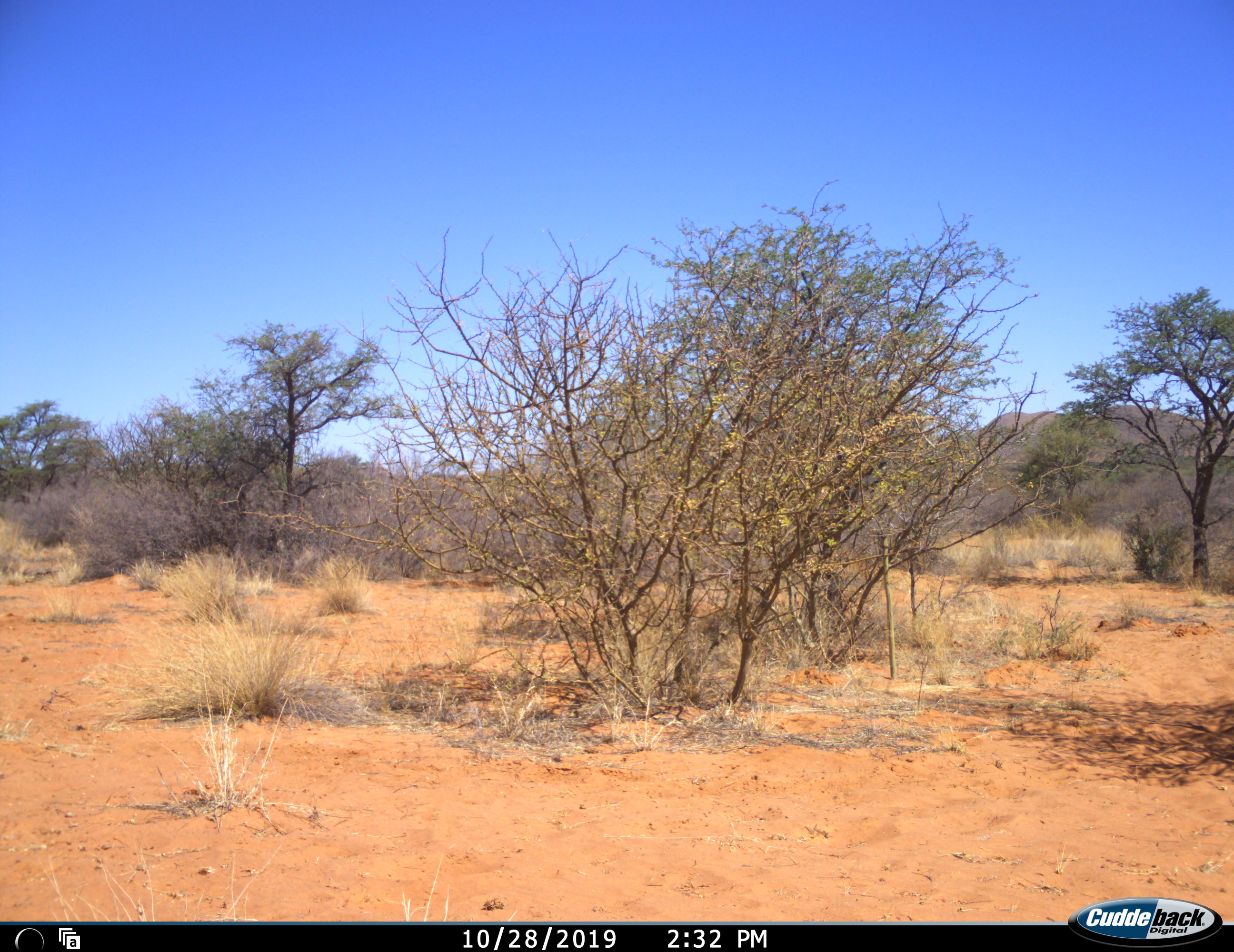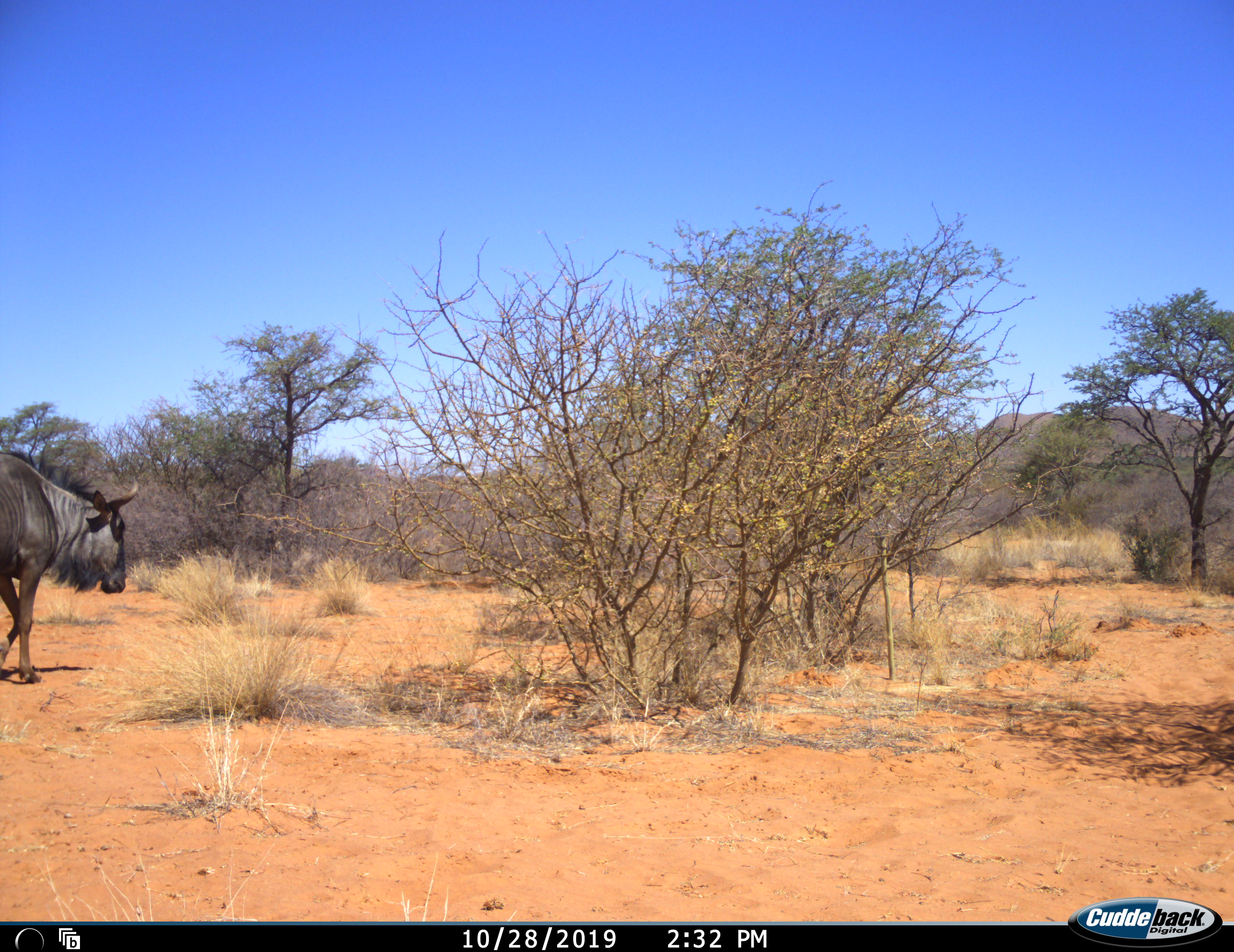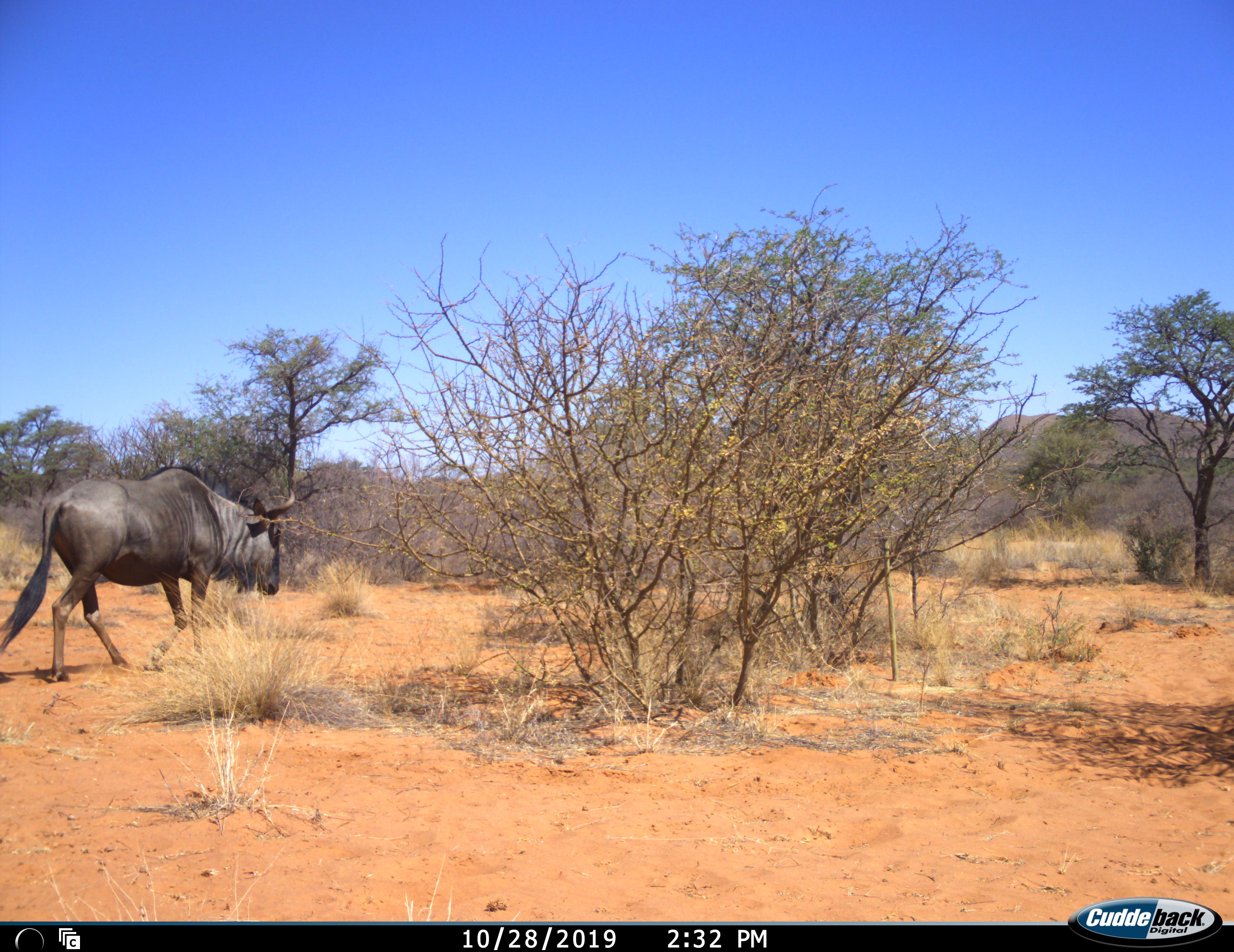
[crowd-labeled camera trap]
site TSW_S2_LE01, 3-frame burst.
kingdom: Animalia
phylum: Chordata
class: Mammalia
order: Artiodactyla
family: Bovidae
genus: Connochaetes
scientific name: Connochaetes taurinus taurinus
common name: blue wildebeest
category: wildebeestblue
Wildebeestblue (blue wildebeest) (Connochaetes taurinus taurinus), count 1. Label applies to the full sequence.